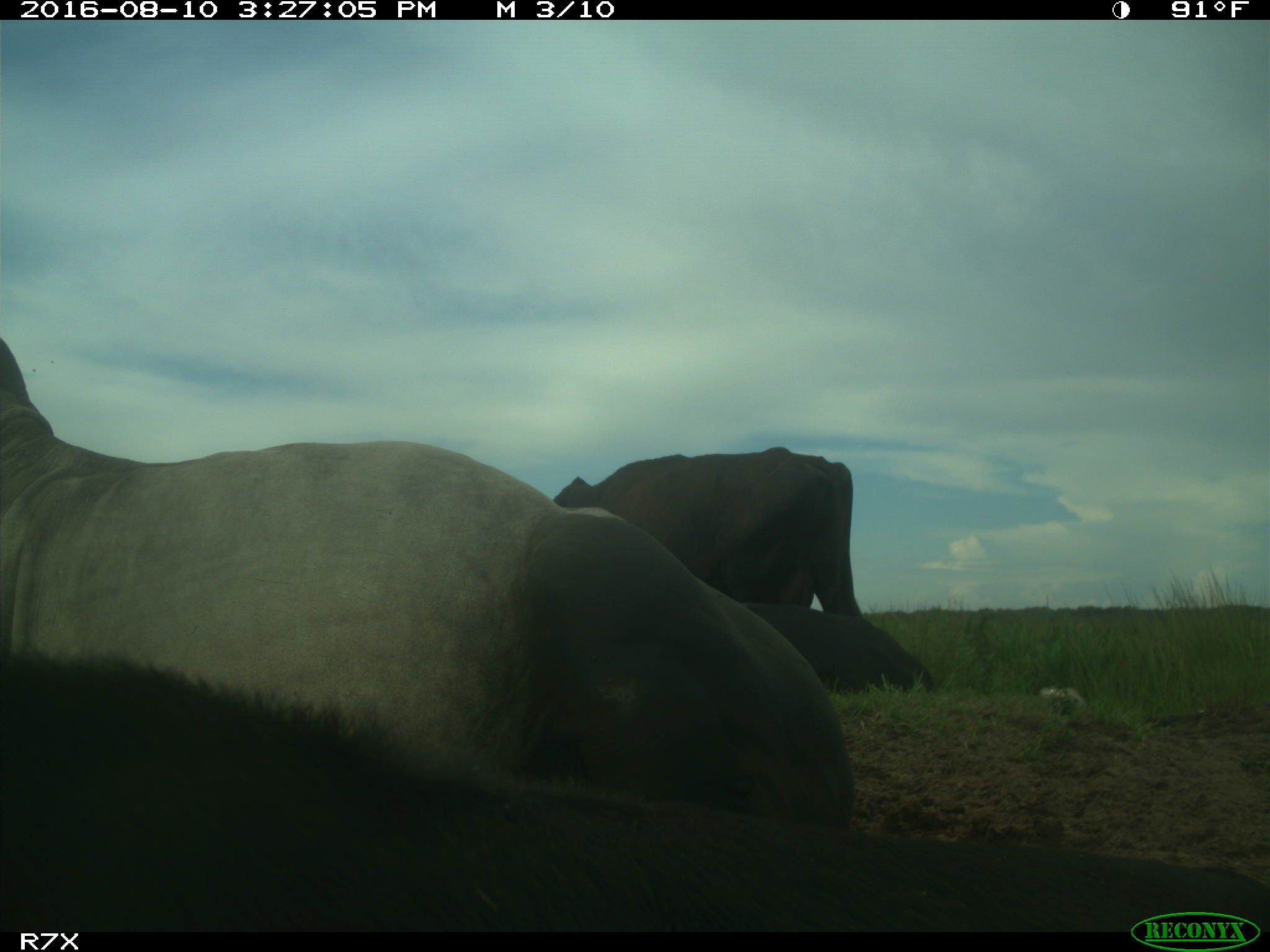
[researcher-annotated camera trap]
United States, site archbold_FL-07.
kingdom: Animalia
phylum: Chordata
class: Mammalia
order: Artiodactyla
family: Bovidae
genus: Bos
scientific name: Bos taurus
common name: domestic cow